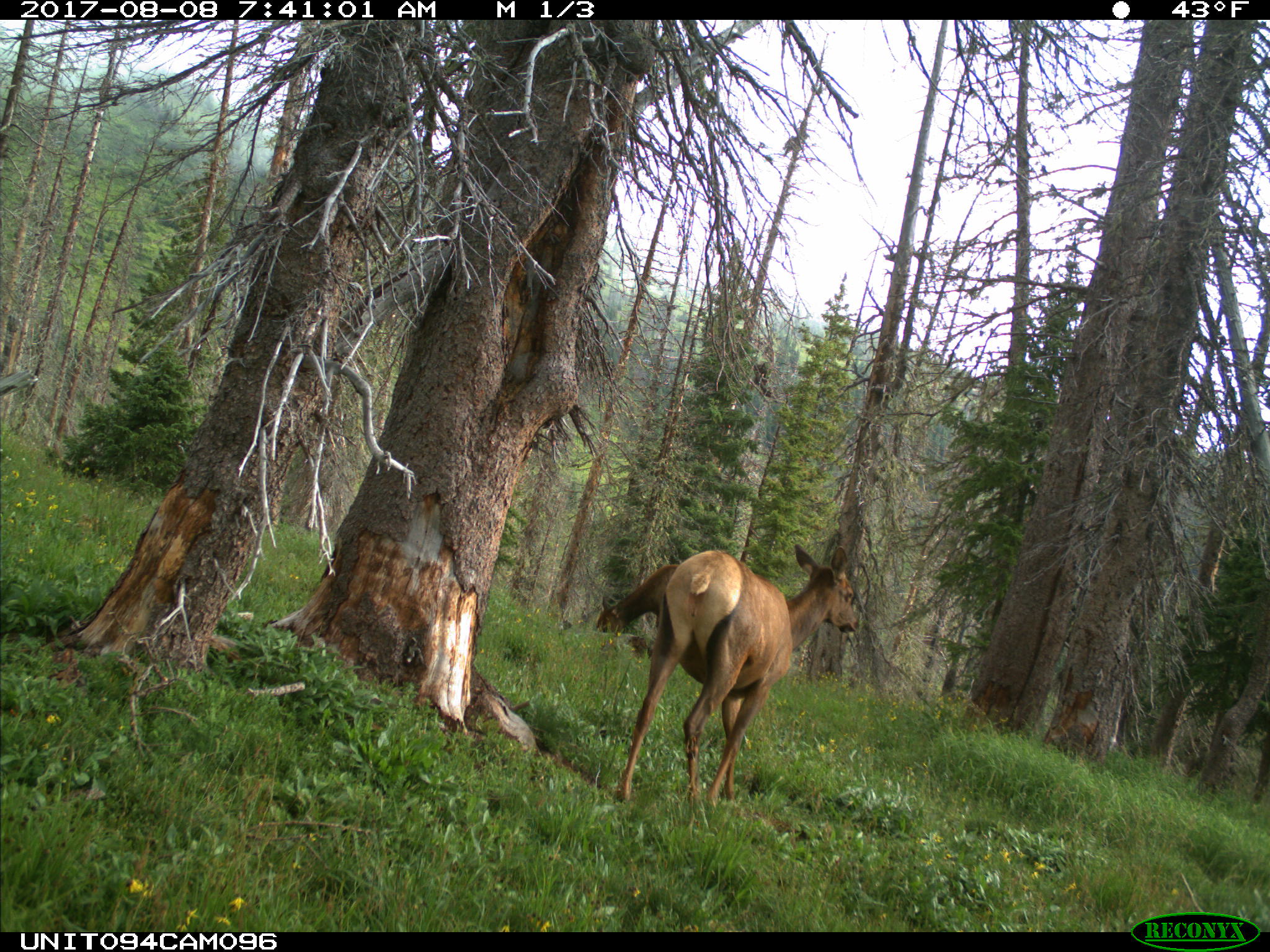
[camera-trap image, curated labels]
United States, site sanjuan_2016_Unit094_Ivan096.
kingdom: Animalia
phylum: Chordata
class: Mammalia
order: Artiodactyla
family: Cervidae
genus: Cervus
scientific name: Cervus elaphus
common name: red deer